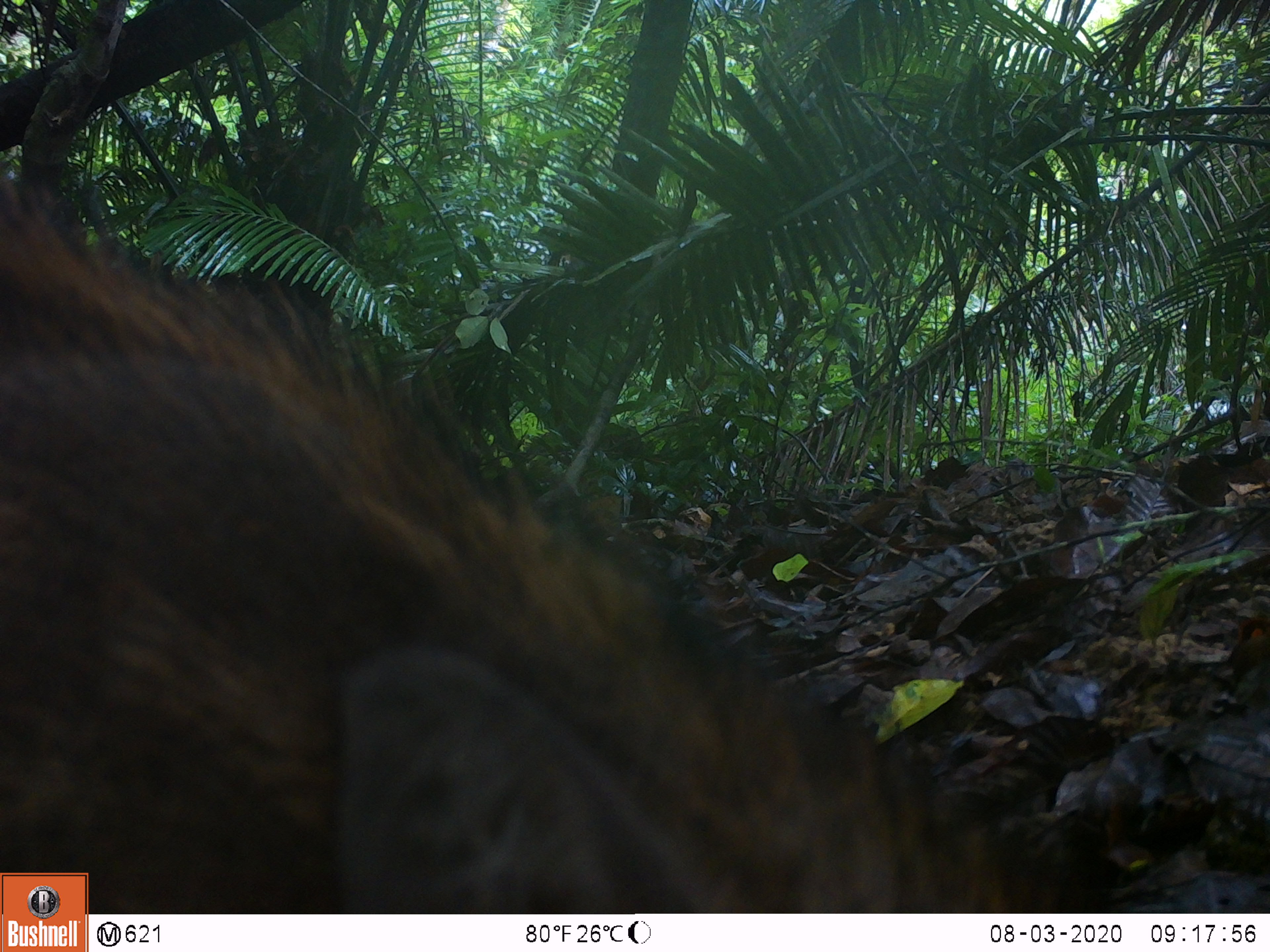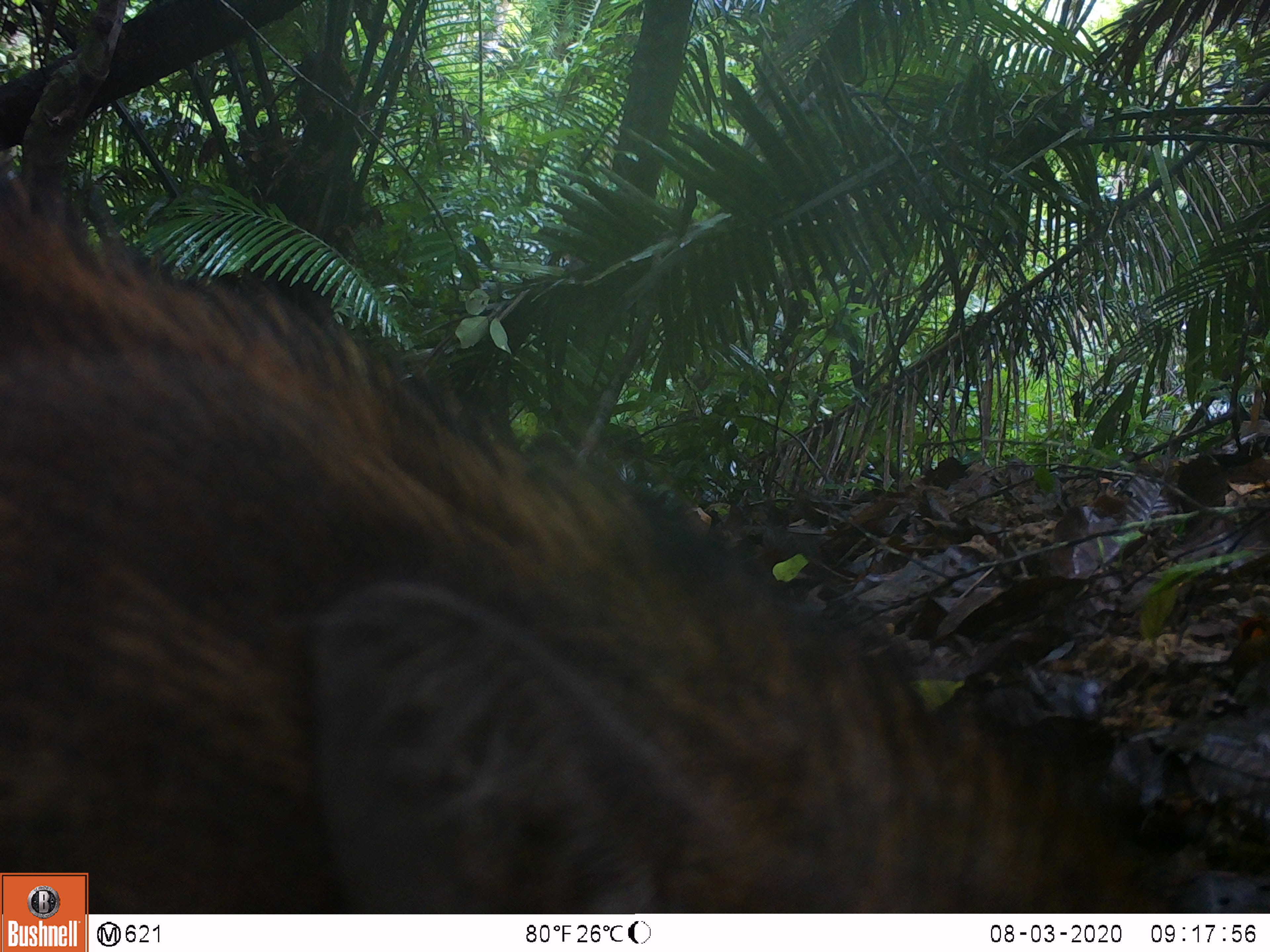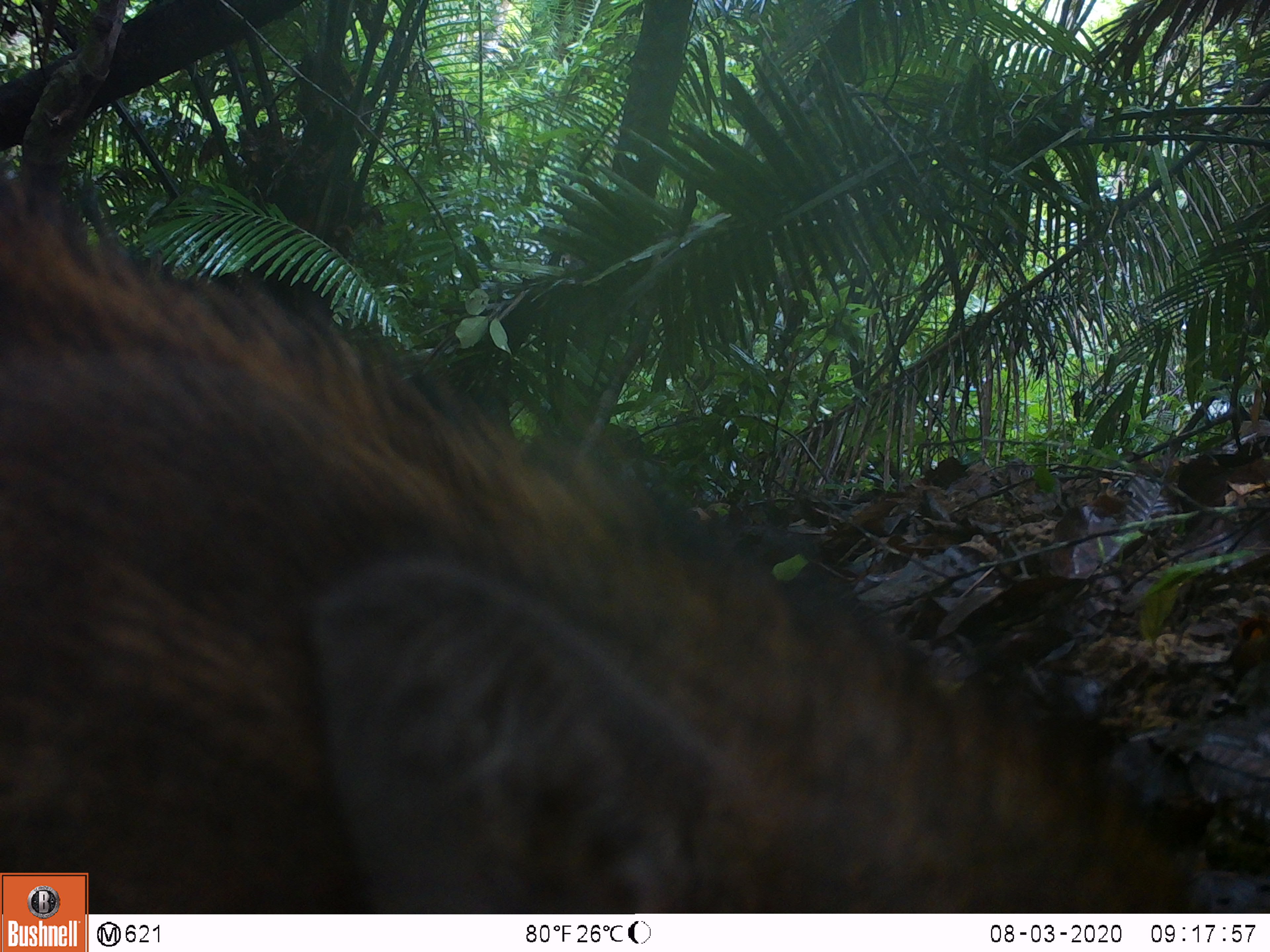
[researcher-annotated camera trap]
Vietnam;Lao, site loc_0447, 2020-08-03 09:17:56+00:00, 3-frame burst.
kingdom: Animalia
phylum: Chordata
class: Mammalia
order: Artiodactyla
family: Suidae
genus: Sus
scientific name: Sus scrofa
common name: eurasian wild pig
Eurasian wild pig (Sus scrofa). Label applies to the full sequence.